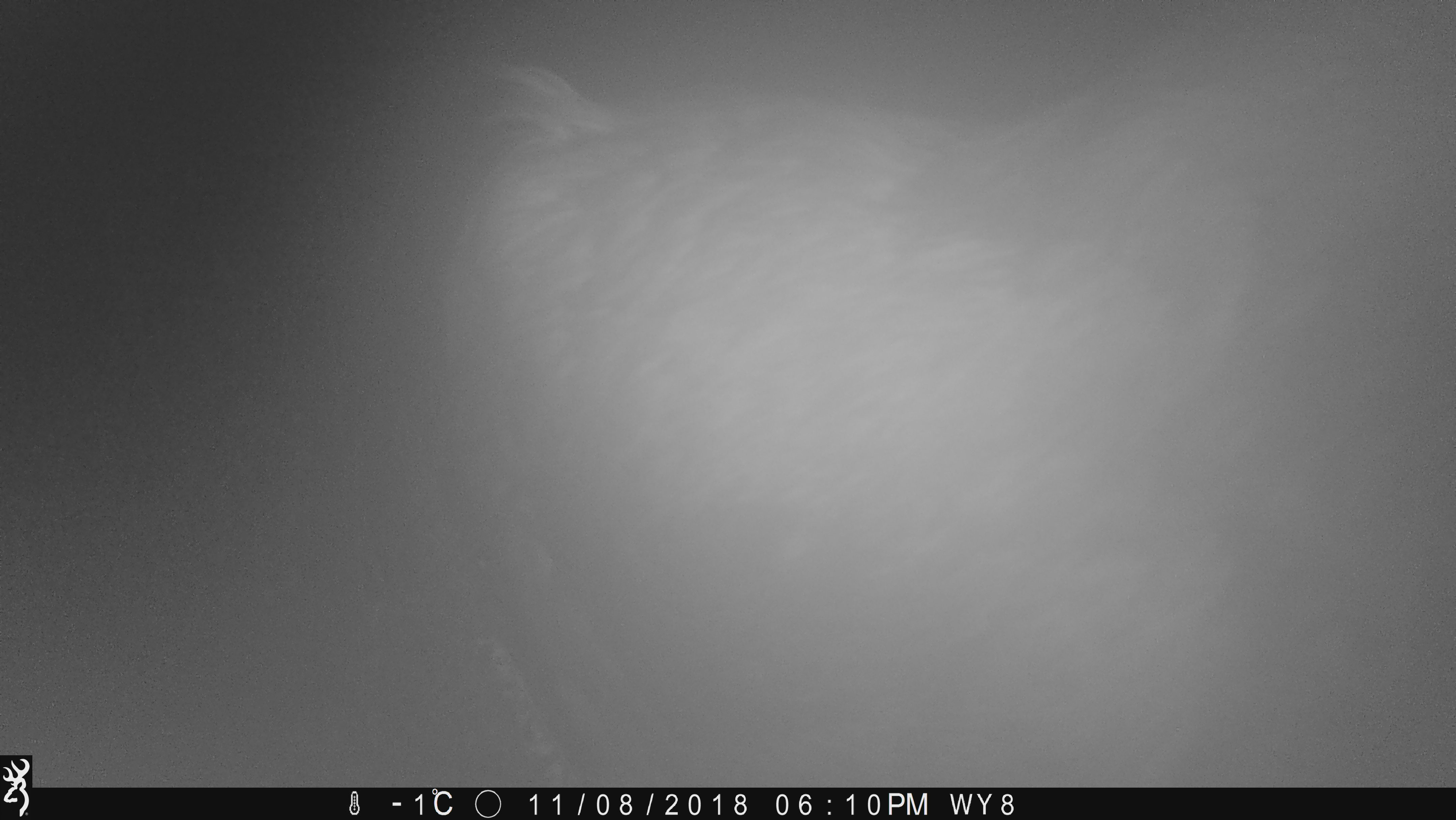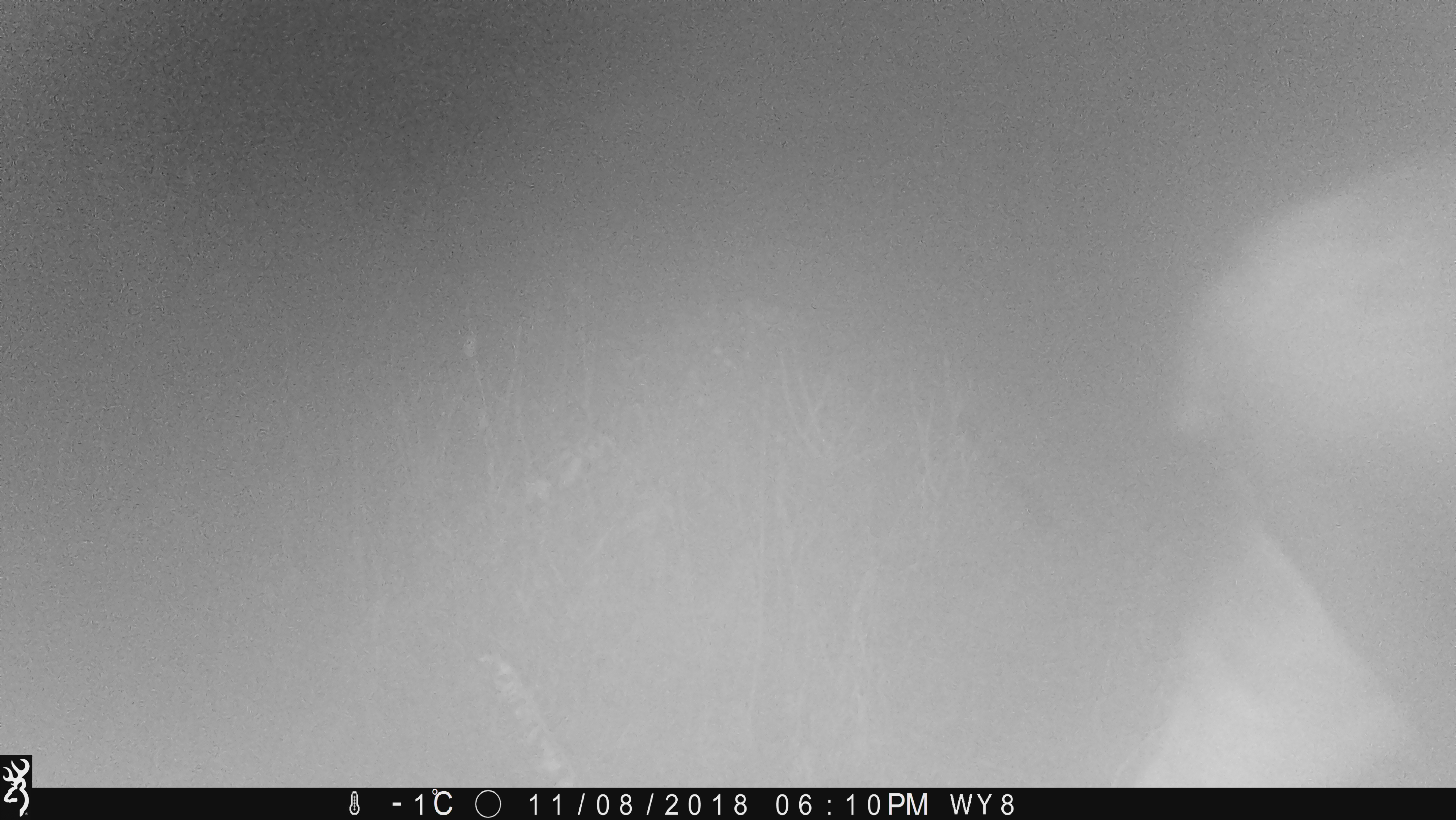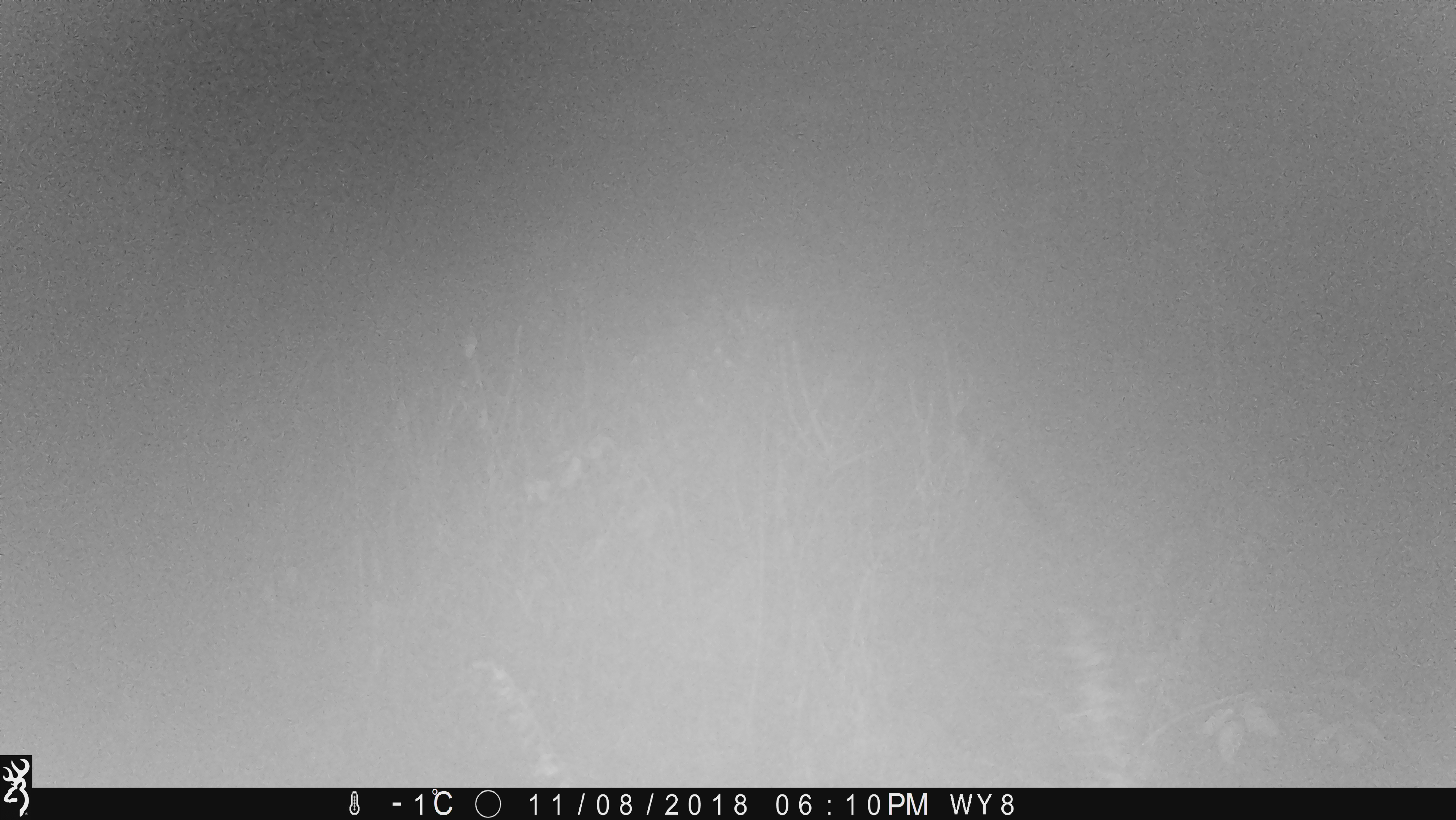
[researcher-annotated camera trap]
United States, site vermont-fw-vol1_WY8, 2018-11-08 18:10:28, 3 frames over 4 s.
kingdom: Animalia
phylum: Chordata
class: Mammalia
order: Artiodactyla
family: Cervidae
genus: Alces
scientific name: Alces alces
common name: moose